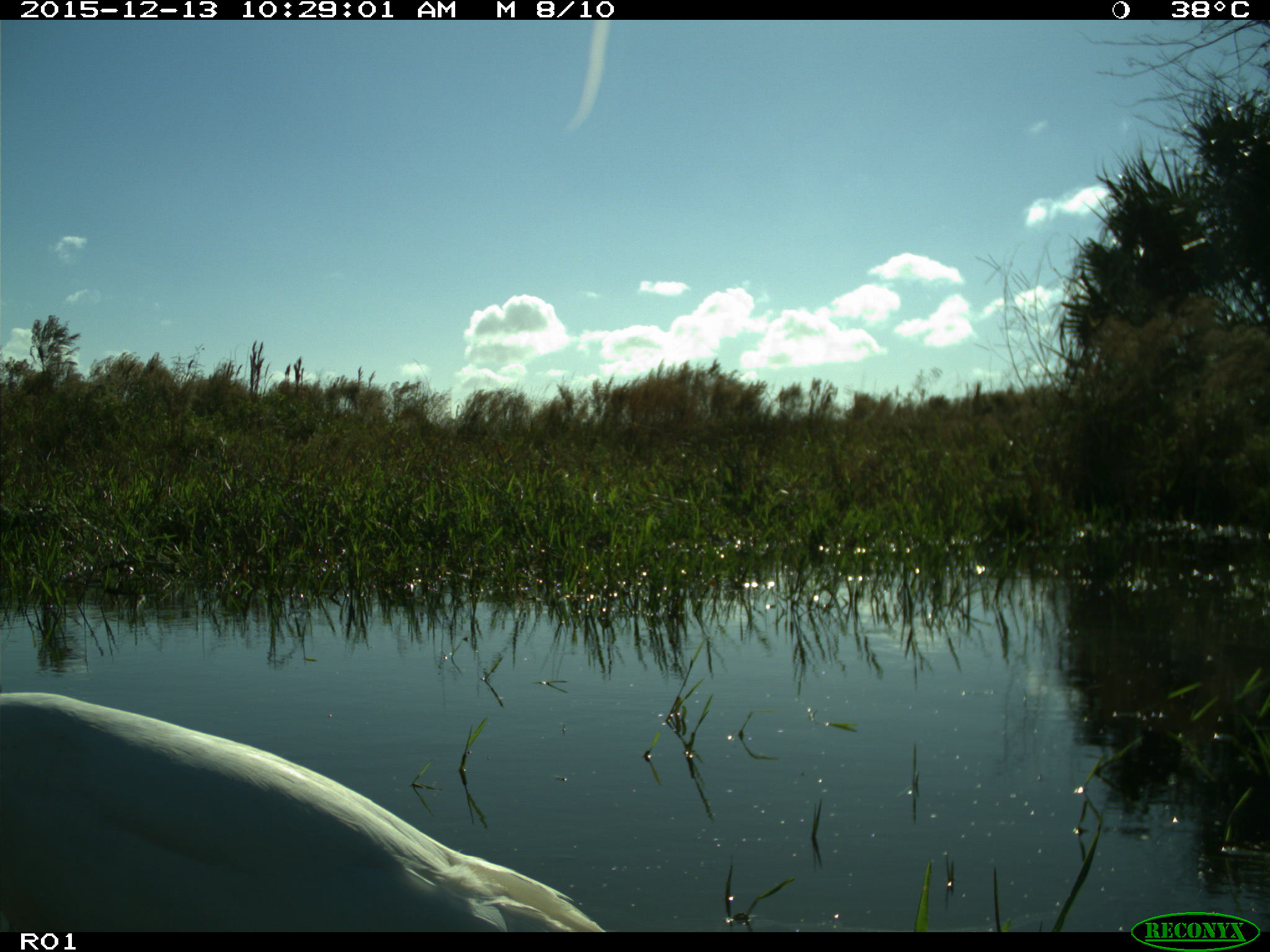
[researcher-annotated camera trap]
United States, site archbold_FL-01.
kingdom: Animalia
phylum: Chordata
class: Aves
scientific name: Aves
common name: birds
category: unidentified bird